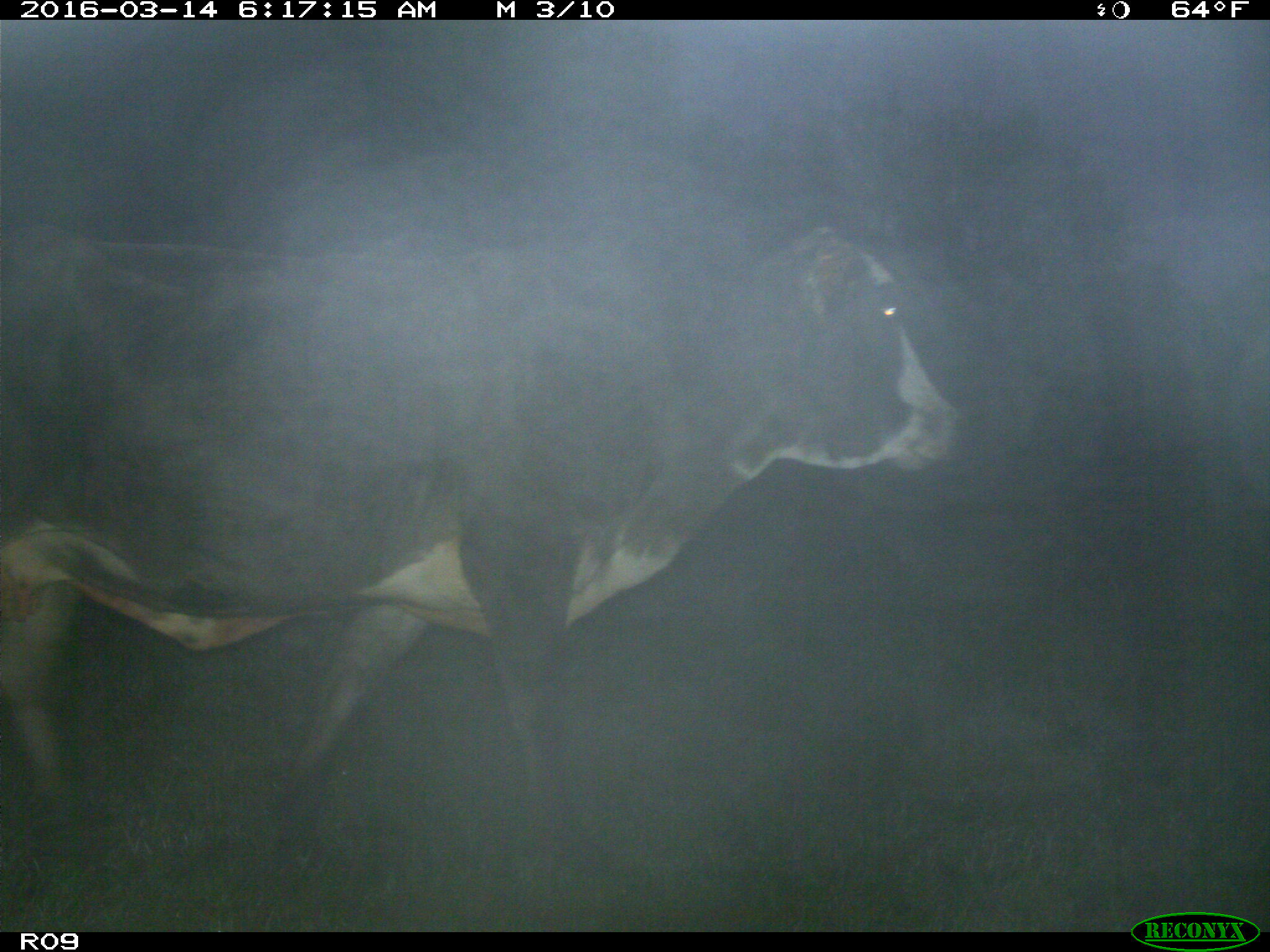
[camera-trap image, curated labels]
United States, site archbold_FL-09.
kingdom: Animalia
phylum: Chordata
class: Mammalia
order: Artiodactyla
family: Bovidae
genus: Bos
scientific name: Bos taurus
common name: domestic cow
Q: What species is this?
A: Bos taurus (domestic cow).